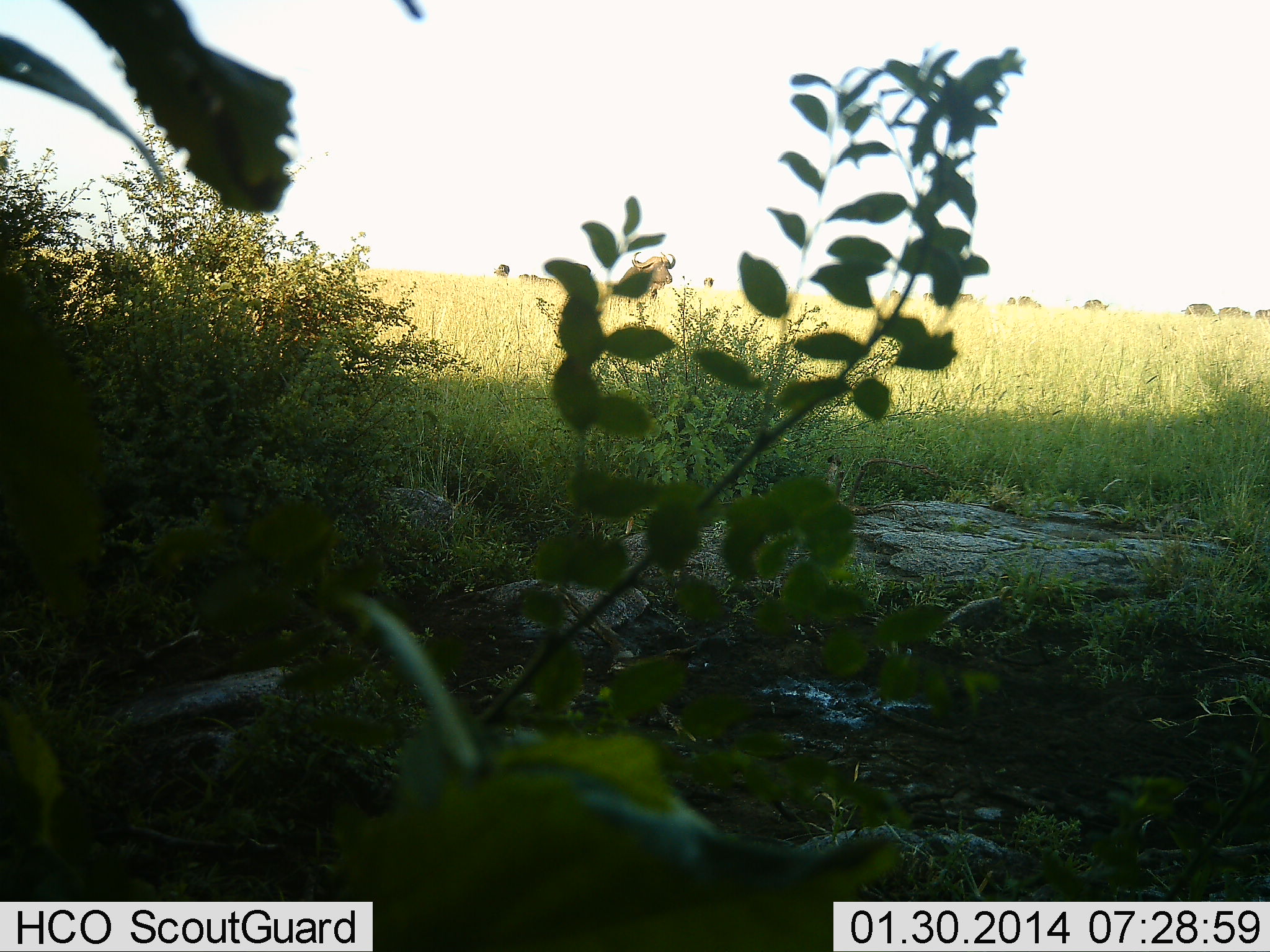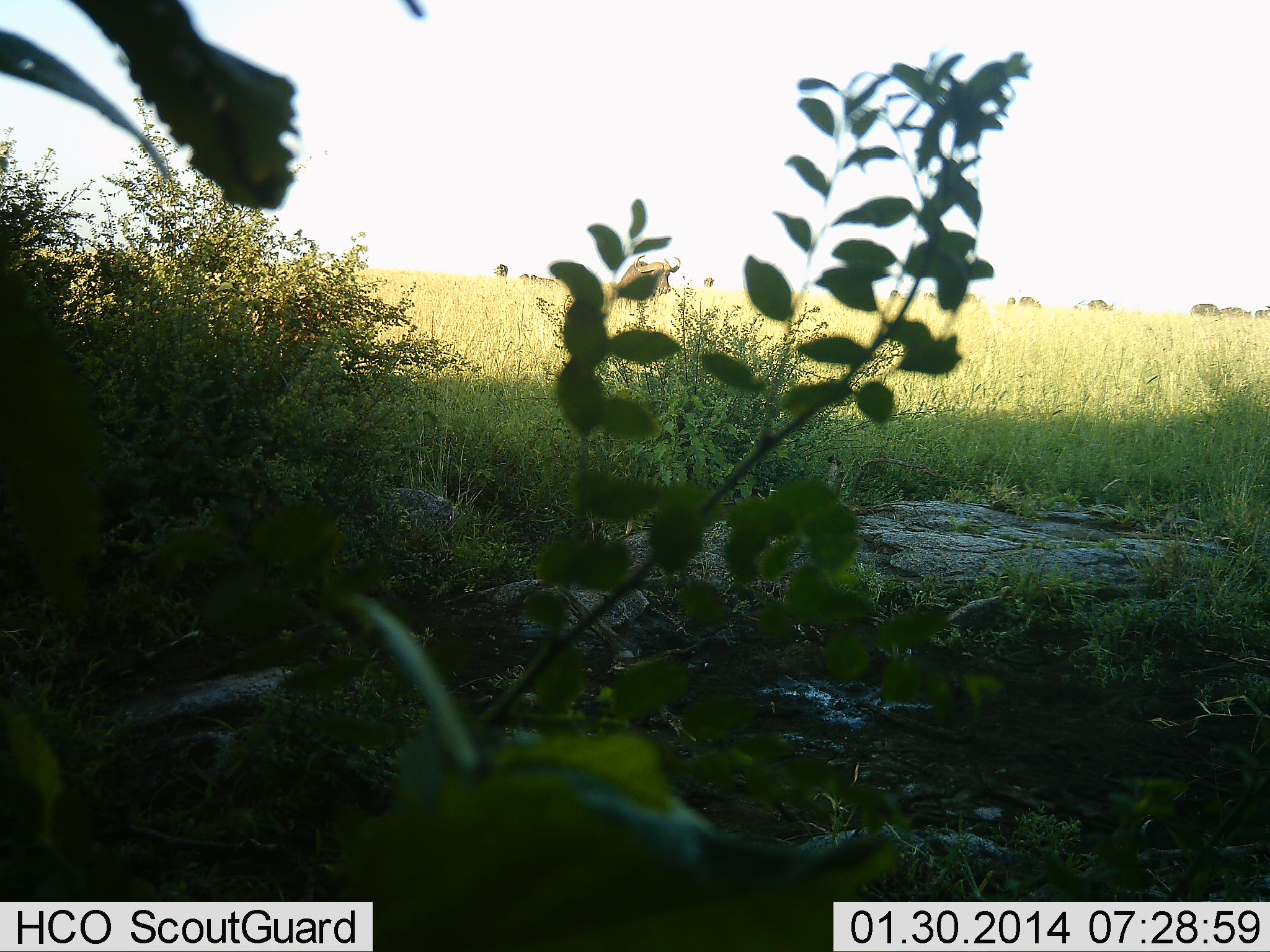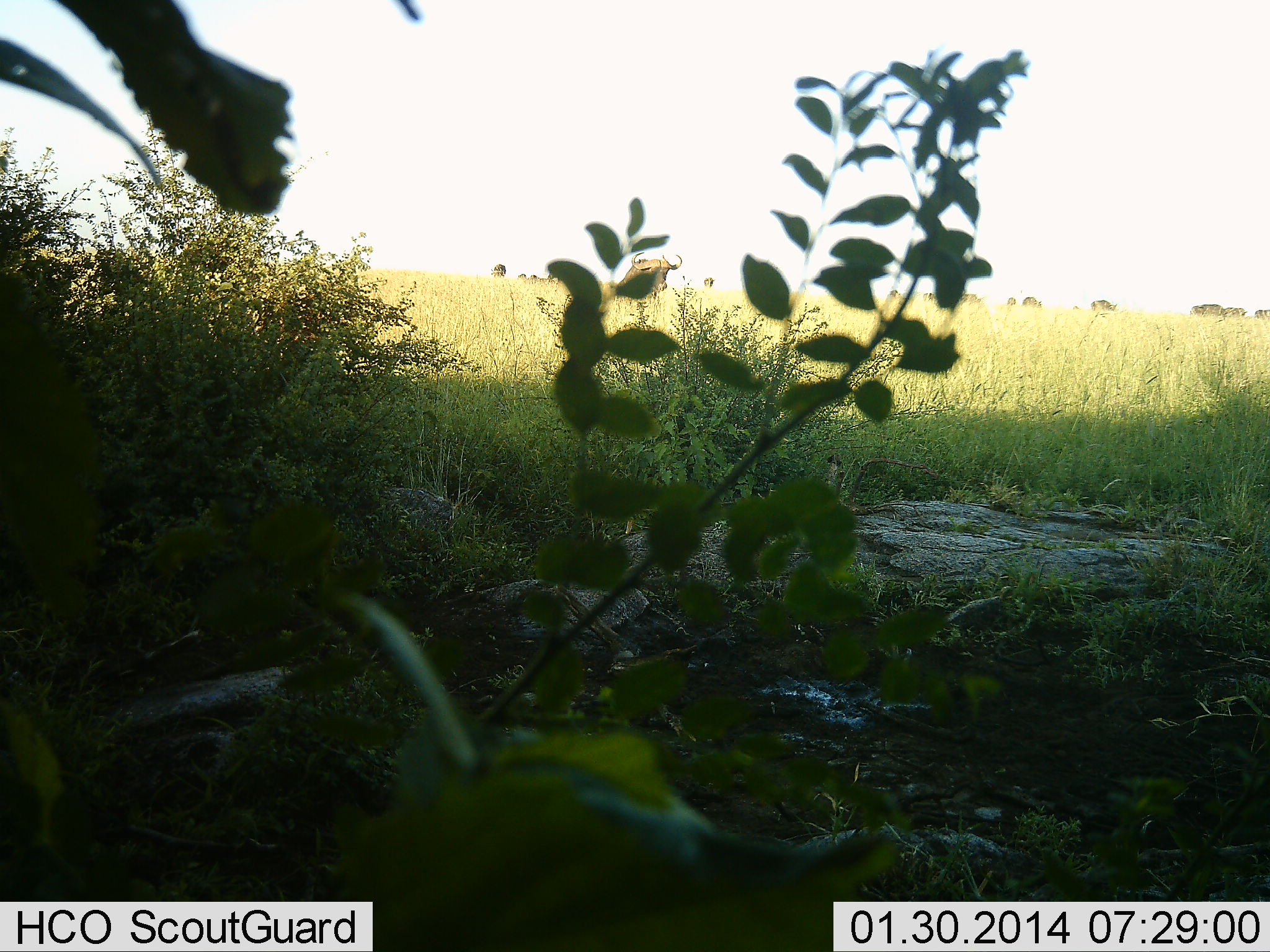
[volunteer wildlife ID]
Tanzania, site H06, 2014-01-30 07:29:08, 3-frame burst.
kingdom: Animalia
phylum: Chordata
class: Mammalia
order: Artiodactyla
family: Bovidae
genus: Connochaetes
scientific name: Connochaetes taurinus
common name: blue wildebeest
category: wildebeest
Wildebeest (blue wildebeest) (Connochaetes taurinus), count 11-50. Behavior (volunteer vote fractions): standing 50%, resting 0%, moving 83%, interacting 0%. Young present (vote fraction): 0%. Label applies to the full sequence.